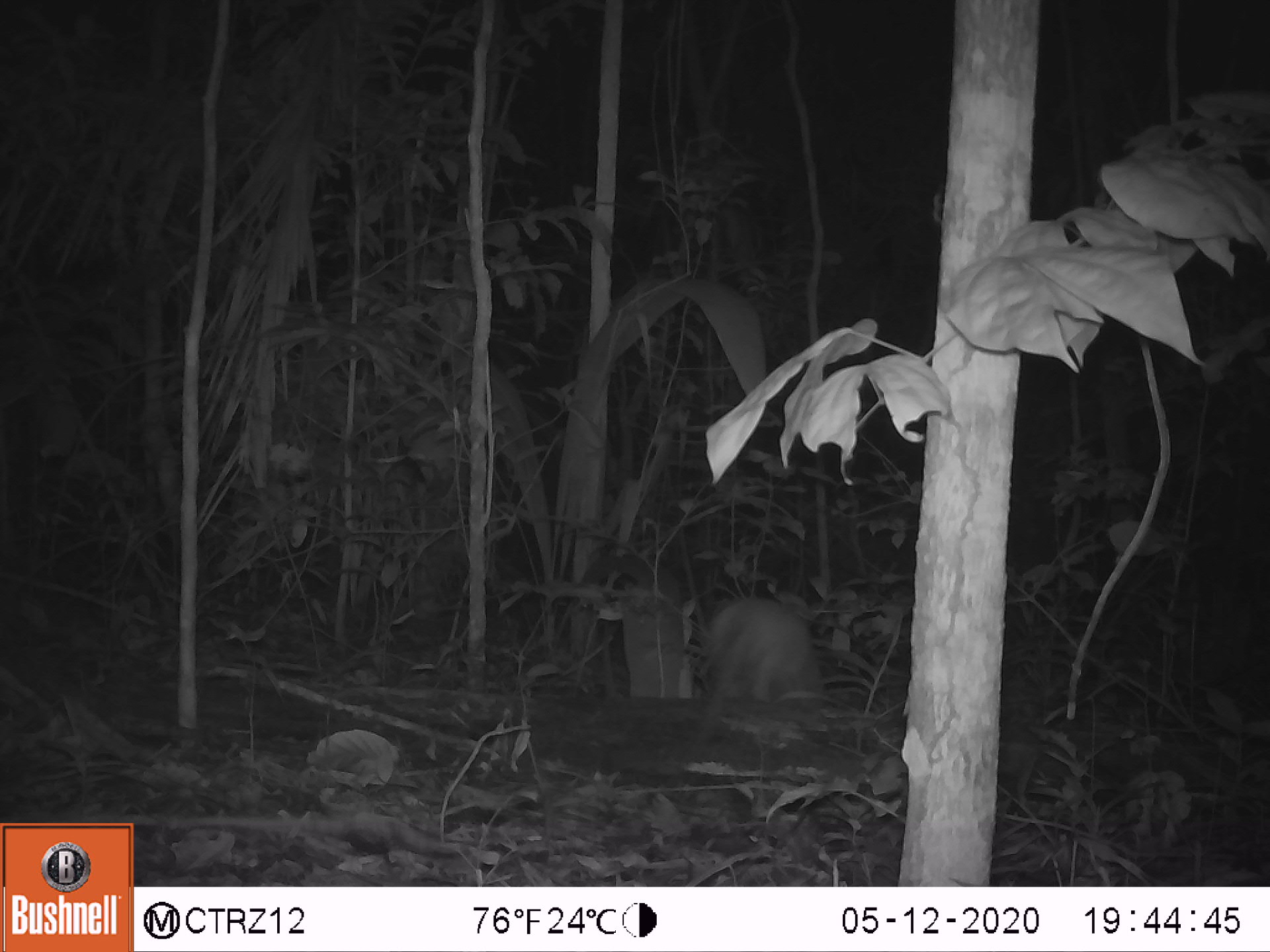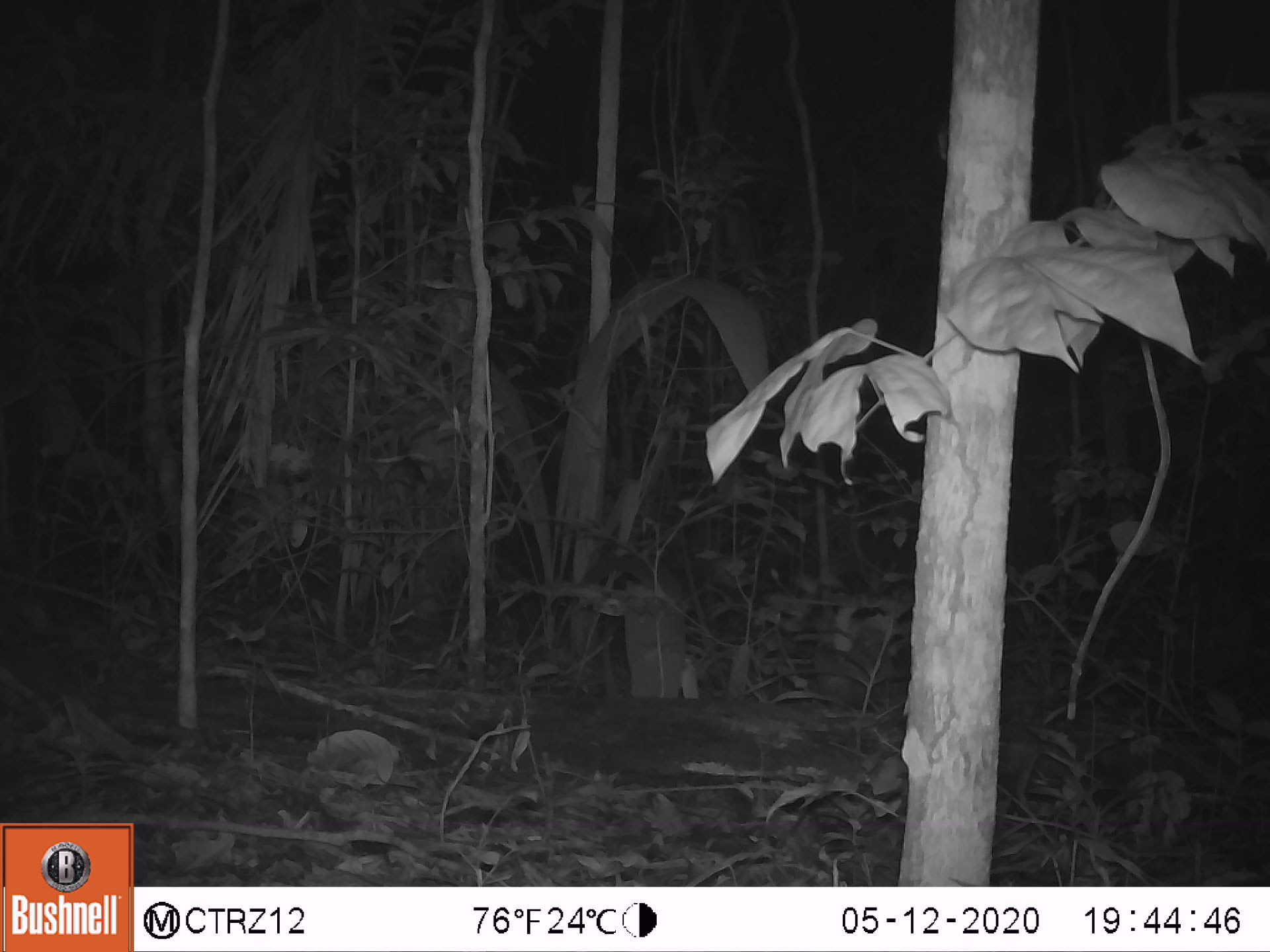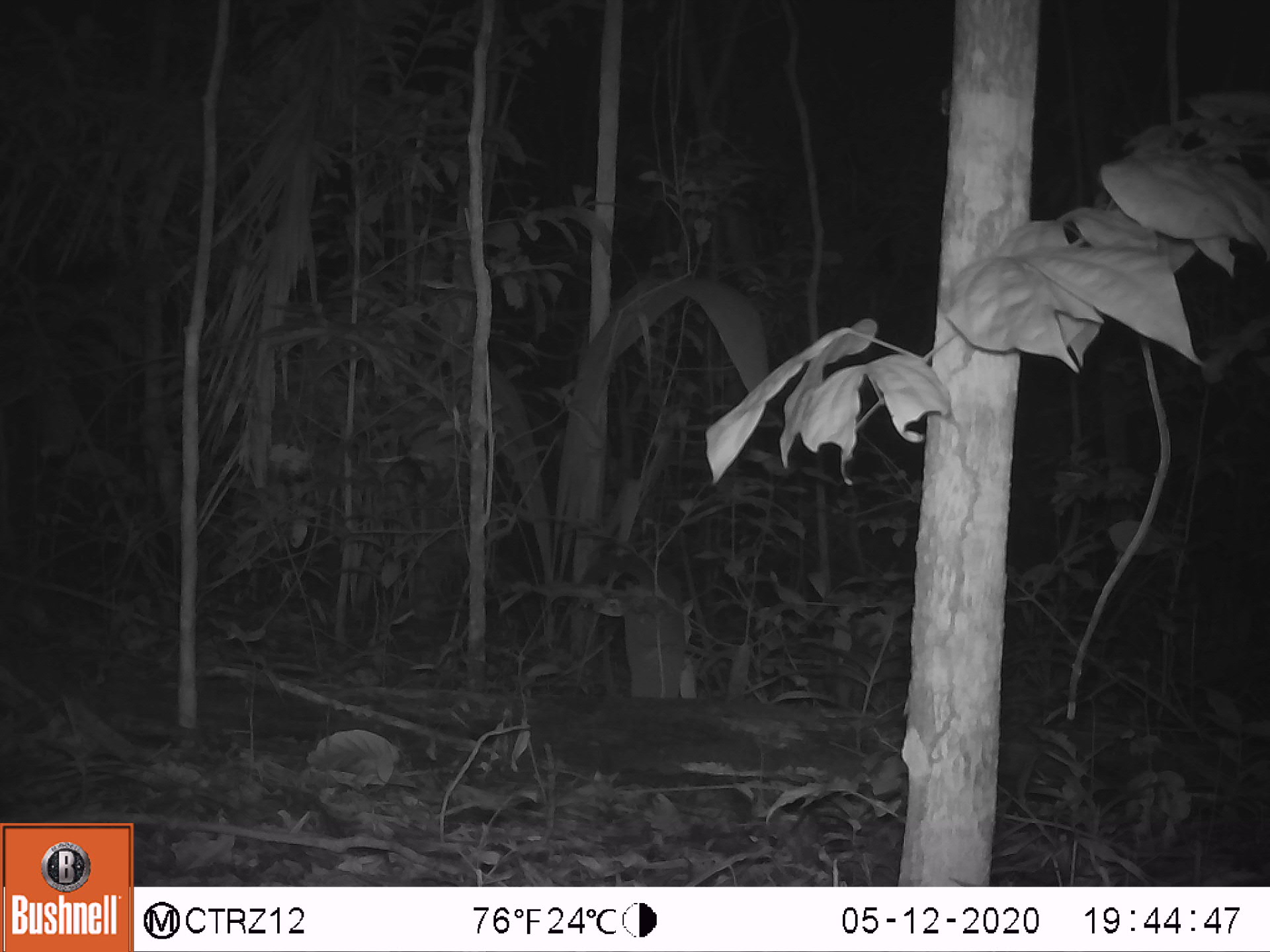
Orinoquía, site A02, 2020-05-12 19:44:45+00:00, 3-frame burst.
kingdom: Animalia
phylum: Chordata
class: Mammalia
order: Cingulata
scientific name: Cingulata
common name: armadillo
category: unknown armadillo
Unknown armadillo (armadillo) (Cingulata).